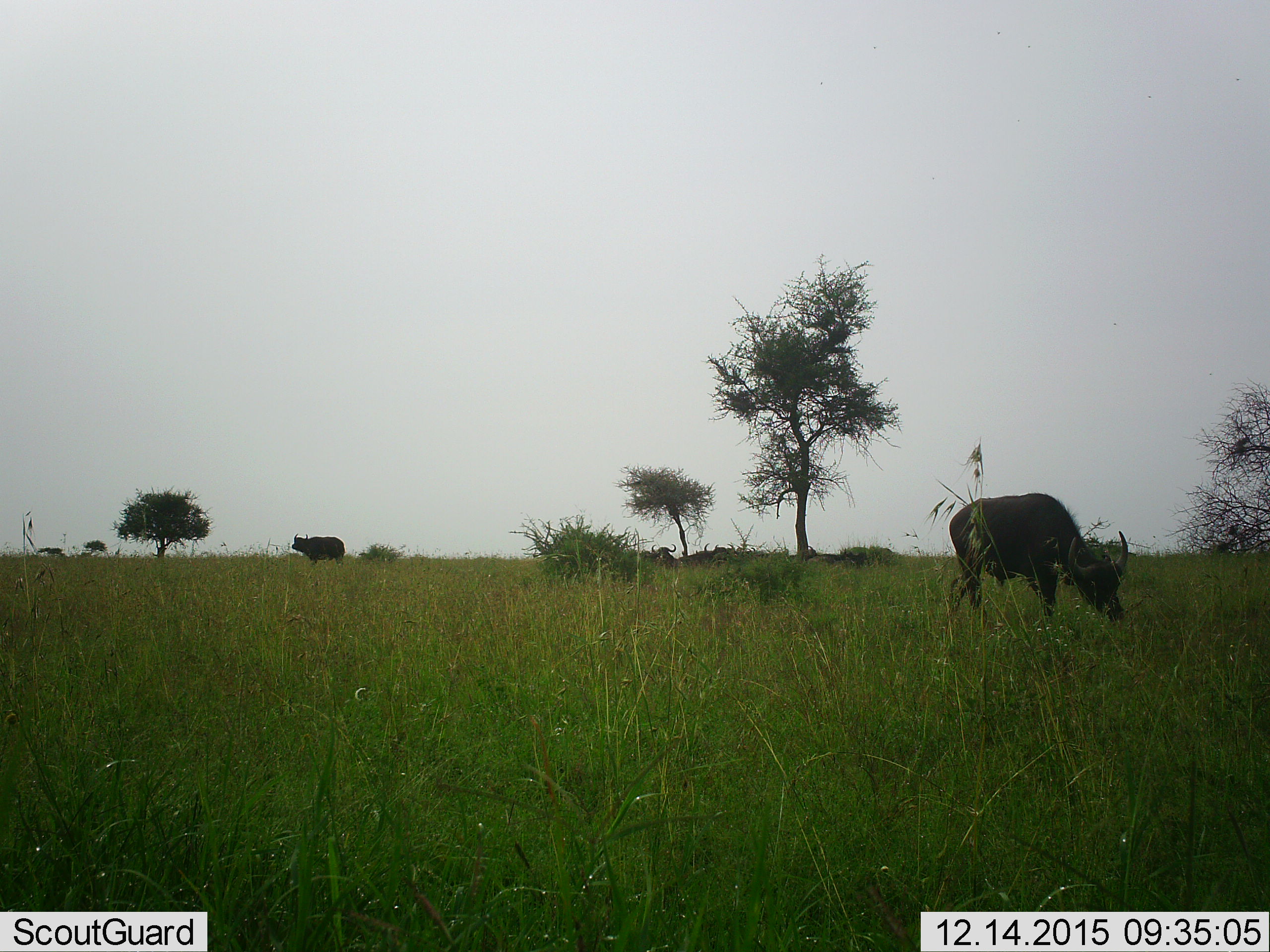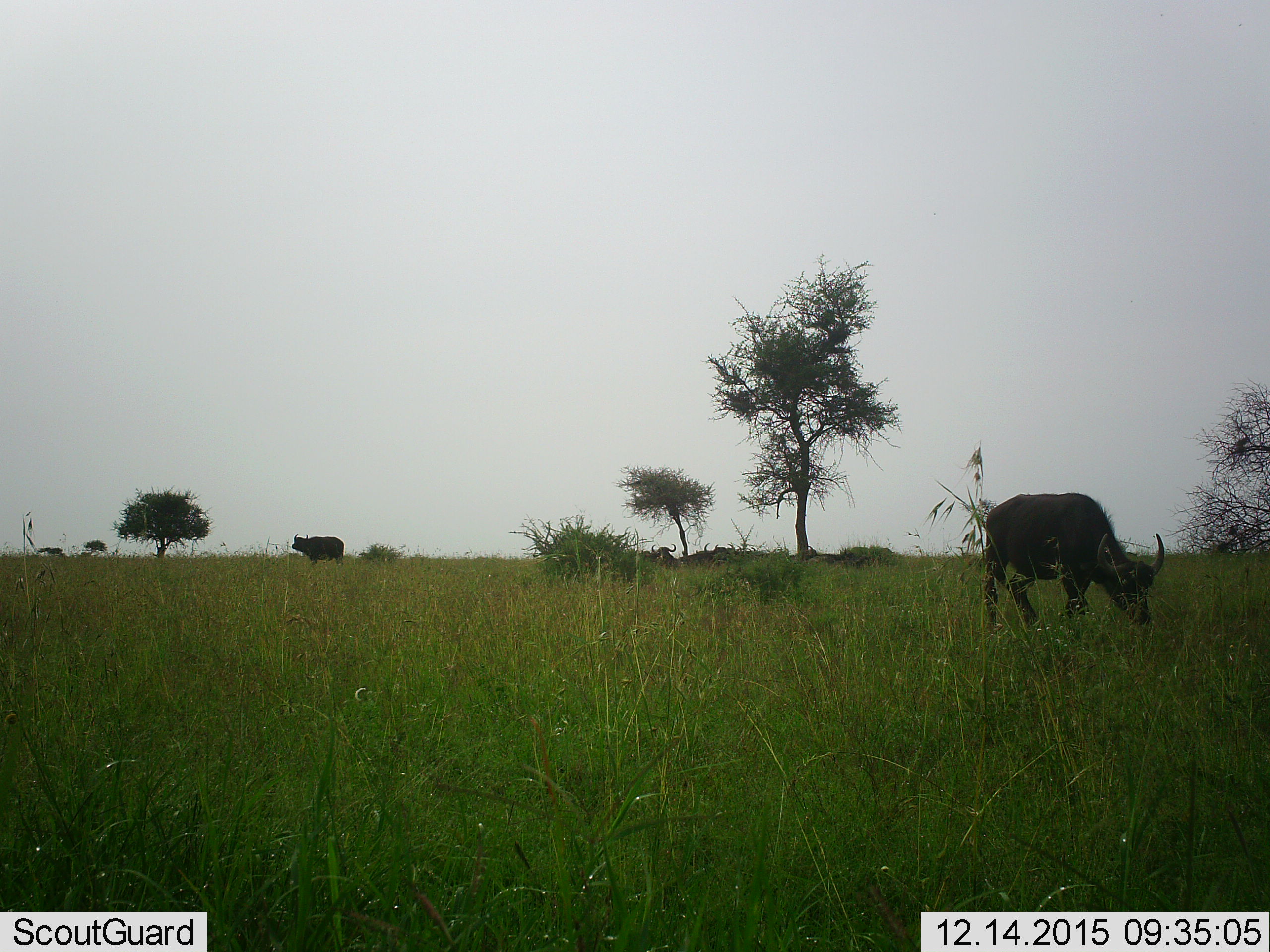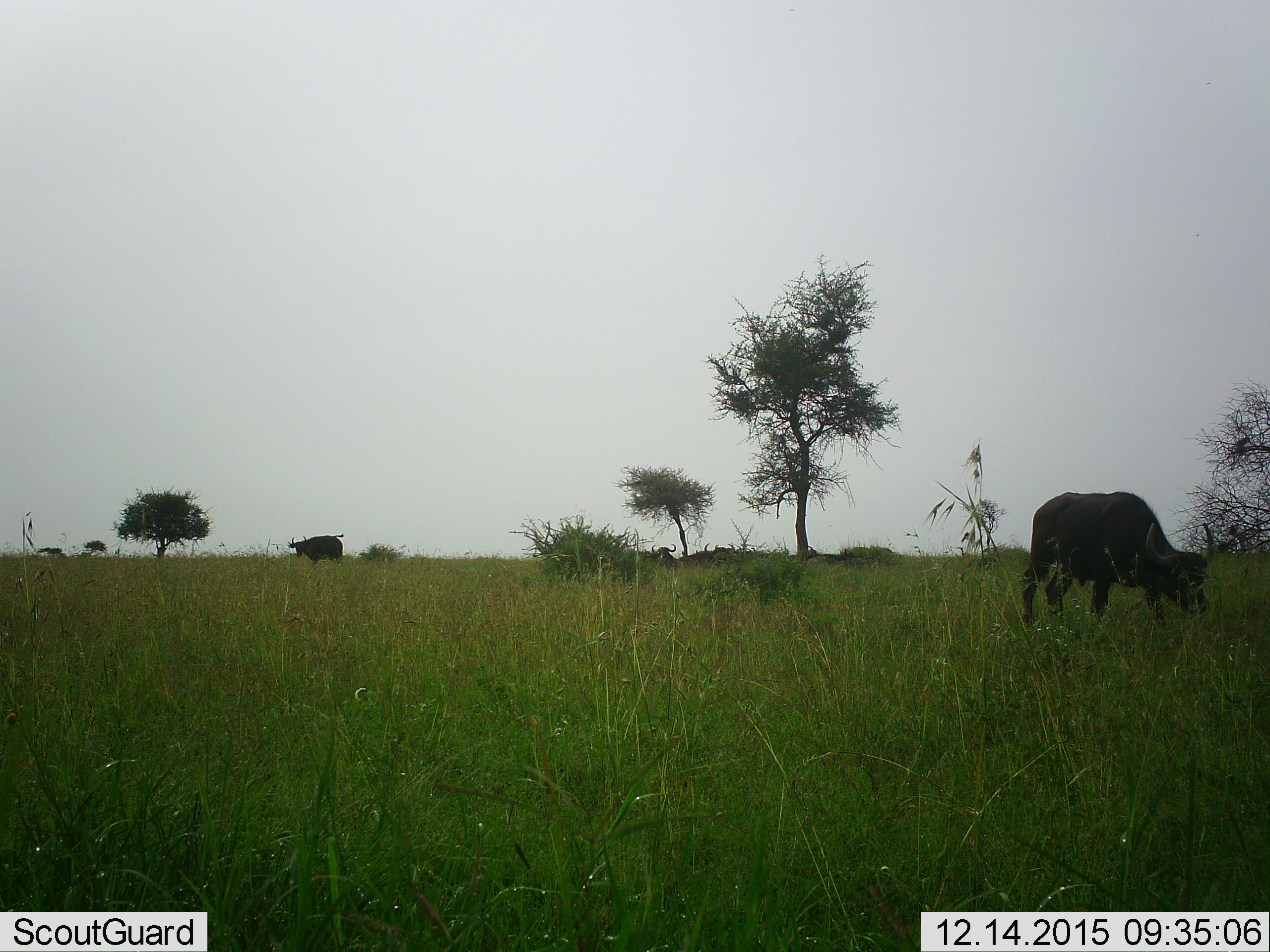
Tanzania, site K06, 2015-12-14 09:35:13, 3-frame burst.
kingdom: Animalia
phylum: Chordata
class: Mammalia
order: Artiodactyla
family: Bovidae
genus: Syncerus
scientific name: Syncerus caffer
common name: cape buffalo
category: buffalo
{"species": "buffalo (cape buffalo) (Syncerus caffer)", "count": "2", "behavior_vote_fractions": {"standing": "67%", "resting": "33%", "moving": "33%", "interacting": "0%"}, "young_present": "0%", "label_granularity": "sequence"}